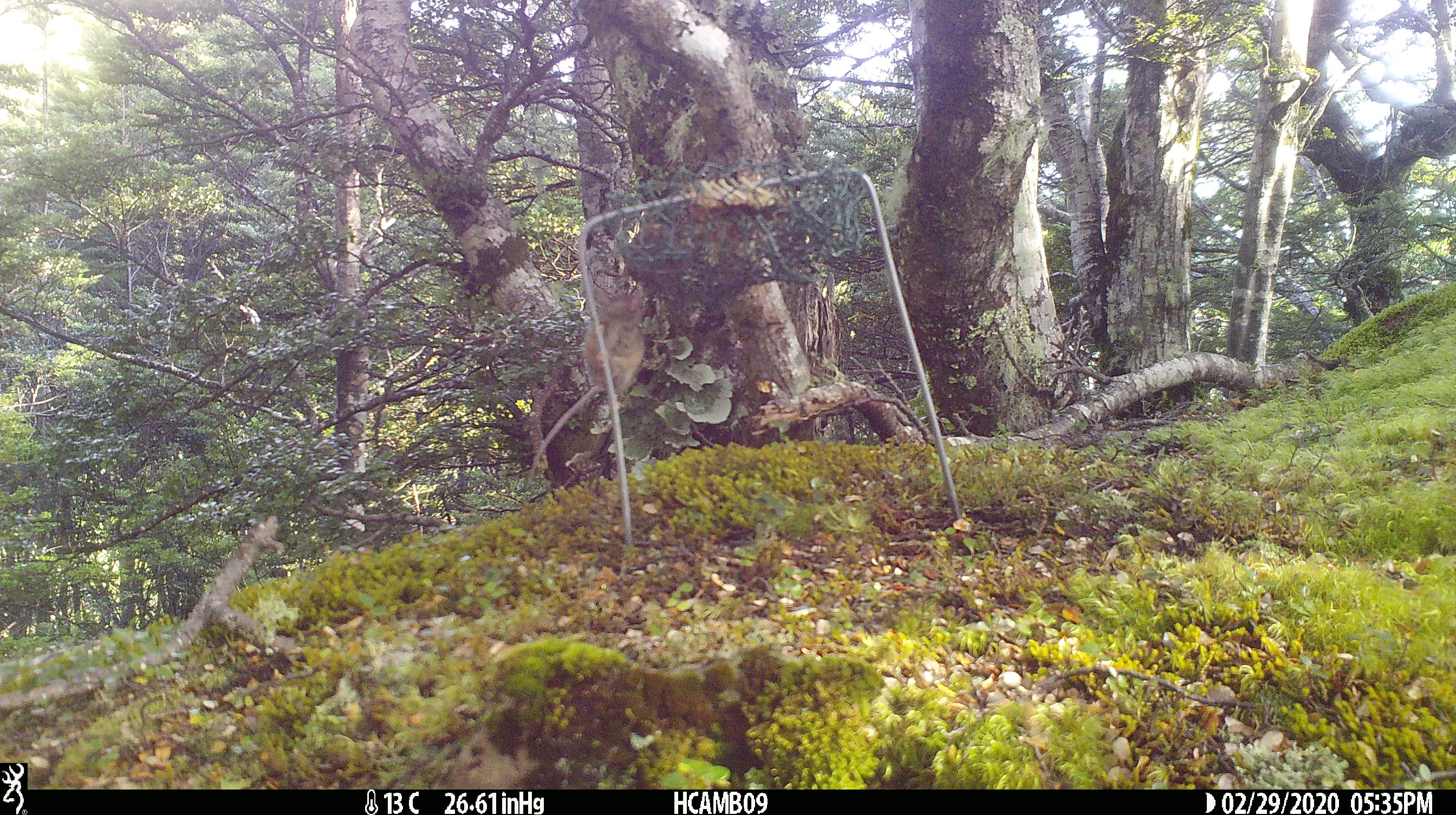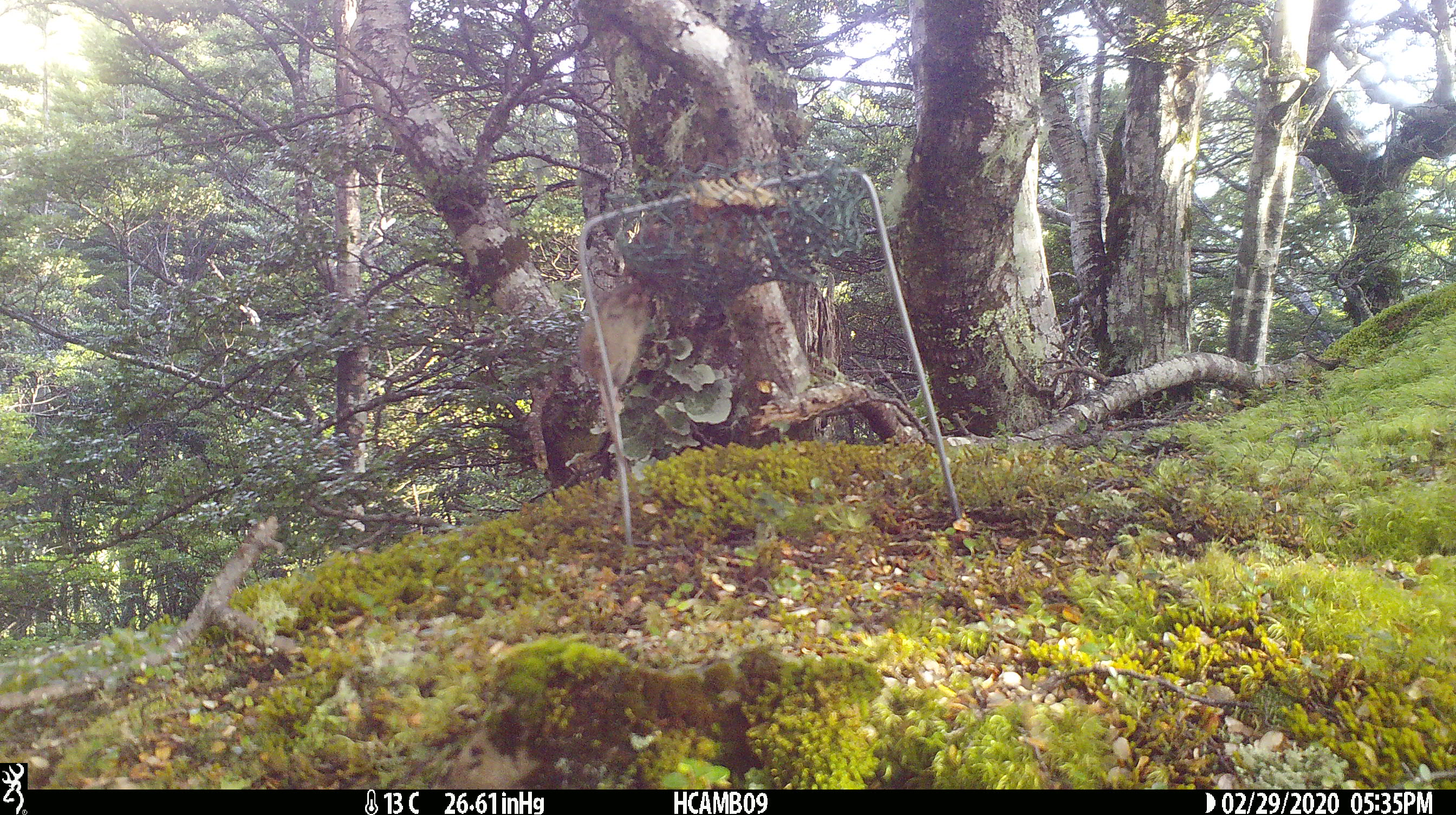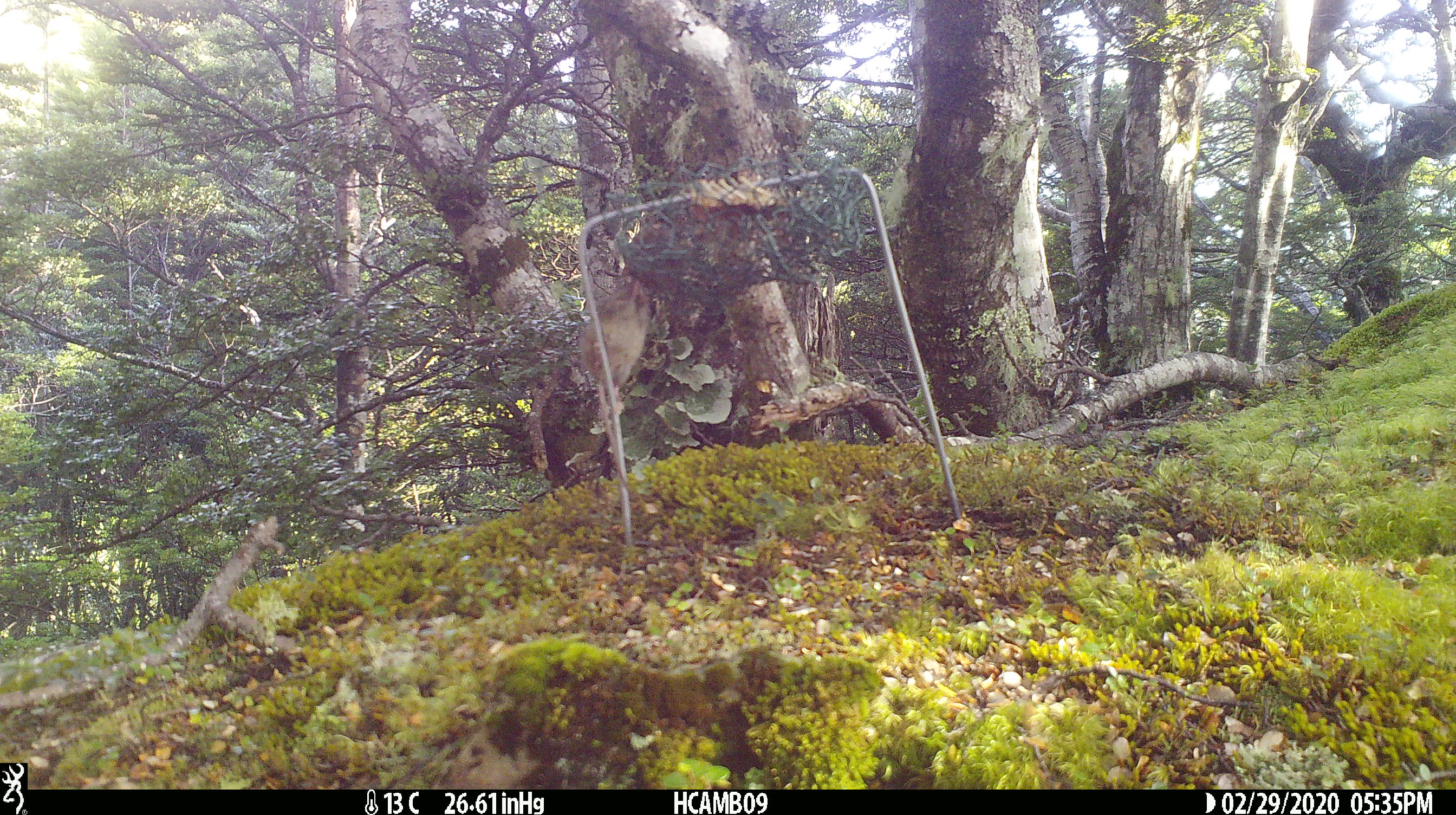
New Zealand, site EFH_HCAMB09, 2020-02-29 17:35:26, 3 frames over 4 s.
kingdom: Animalia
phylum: Chordata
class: Mammalia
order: Rodentia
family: Muridae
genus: Mus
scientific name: Mus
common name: mouse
Mouse (Mus).